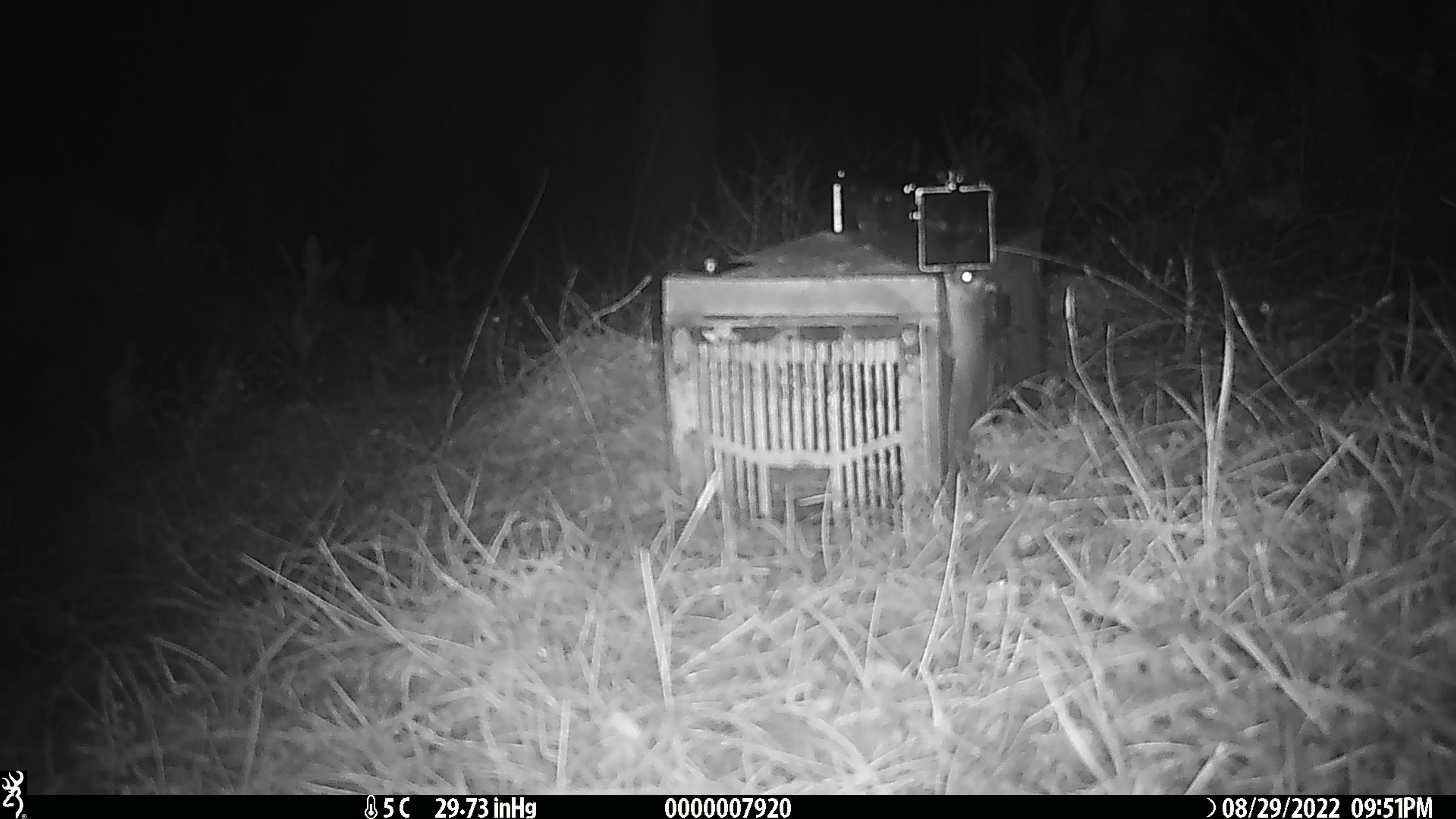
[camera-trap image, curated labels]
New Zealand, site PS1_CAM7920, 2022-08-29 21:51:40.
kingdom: Animalia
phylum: Chordata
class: Mammalia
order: Rodentia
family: Muridae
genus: Mus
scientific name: Mus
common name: mouse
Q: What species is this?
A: Mouse (Mus).